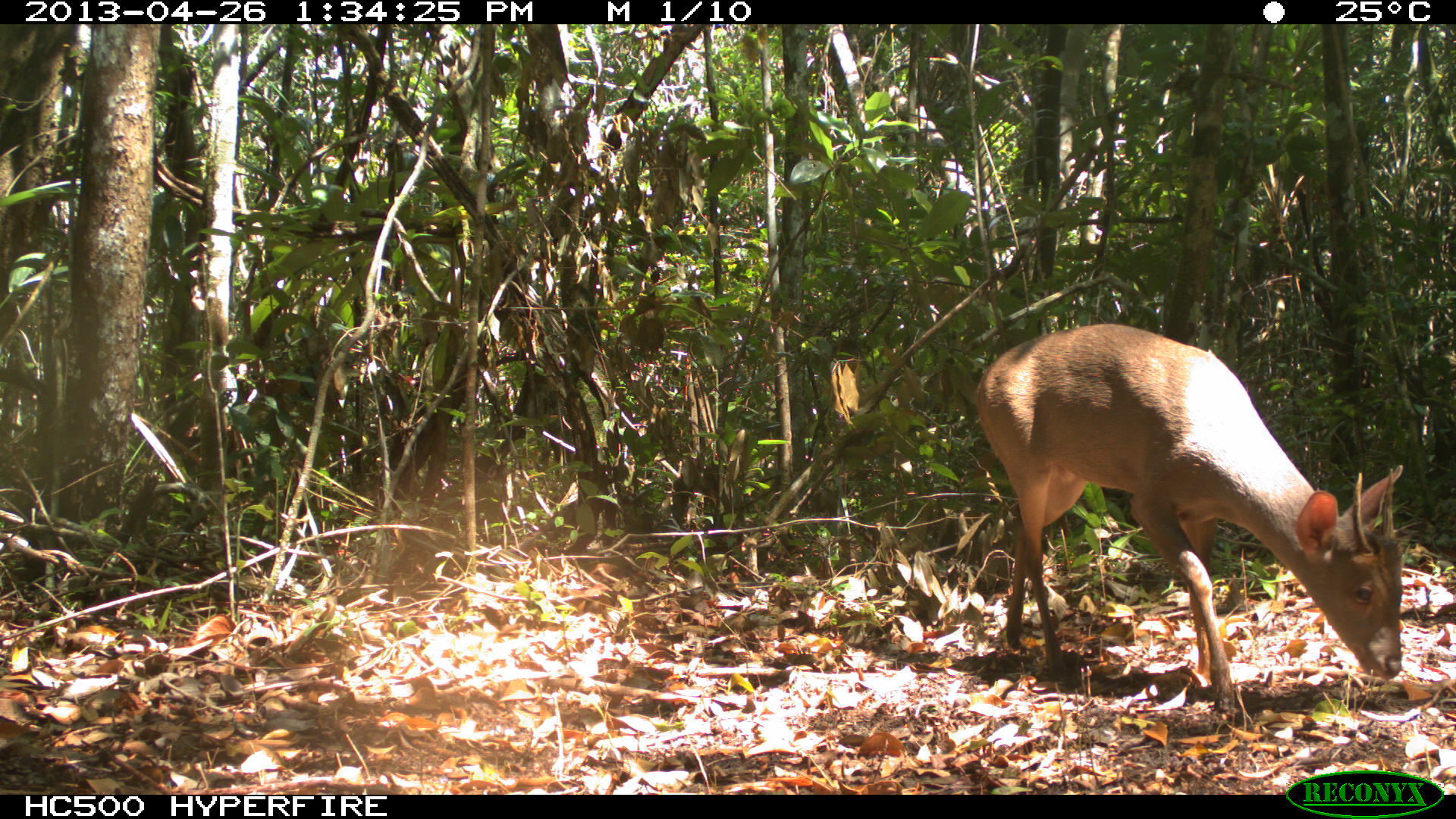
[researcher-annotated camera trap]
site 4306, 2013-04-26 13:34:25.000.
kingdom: Animalia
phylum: Chordata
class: Mammalia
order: Artiodactyla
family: Cervidae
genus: Odocoileus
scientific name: Odocoileus pandora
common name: yucatán brown brocket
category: mazama pandora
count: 1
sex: male